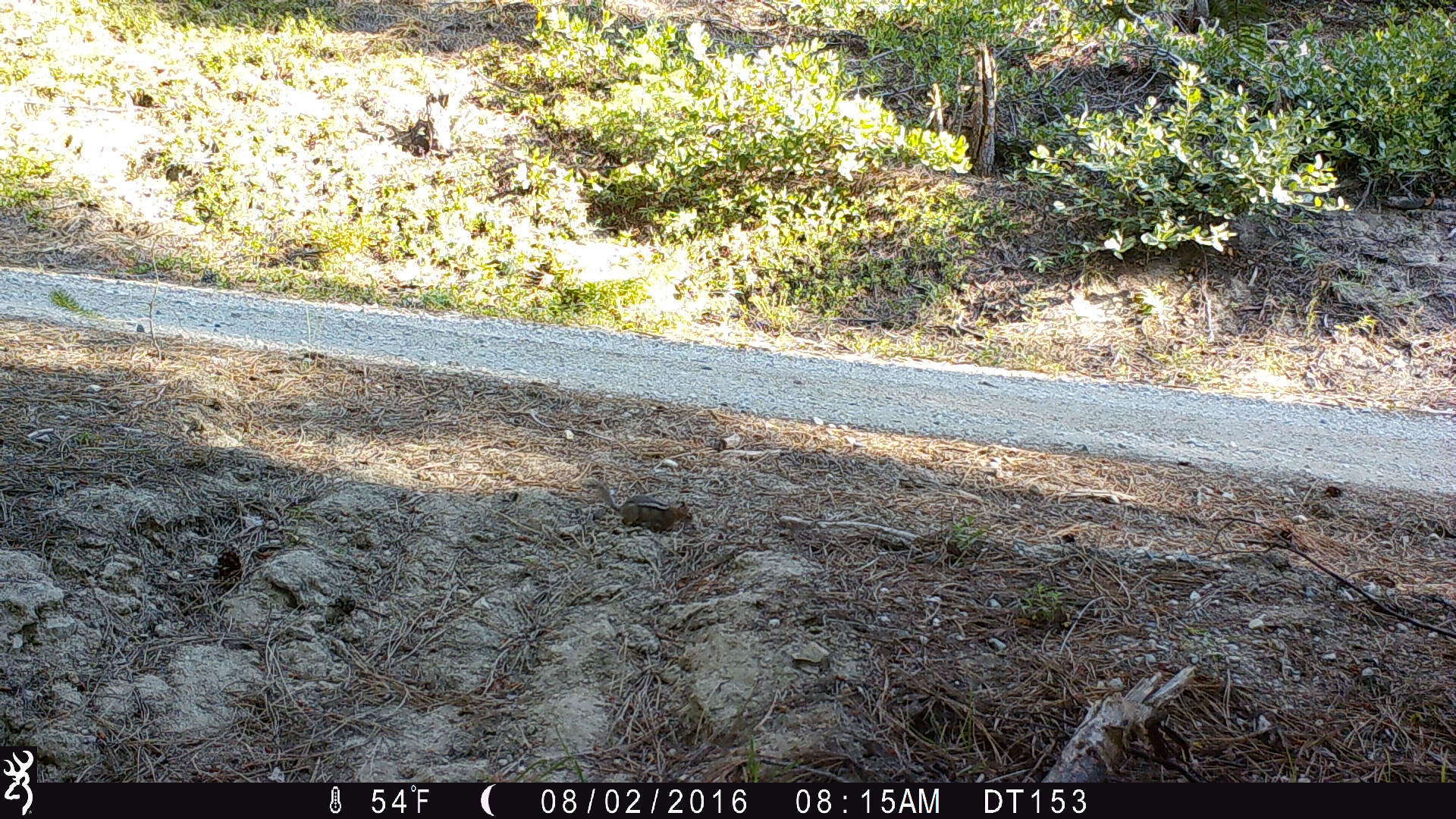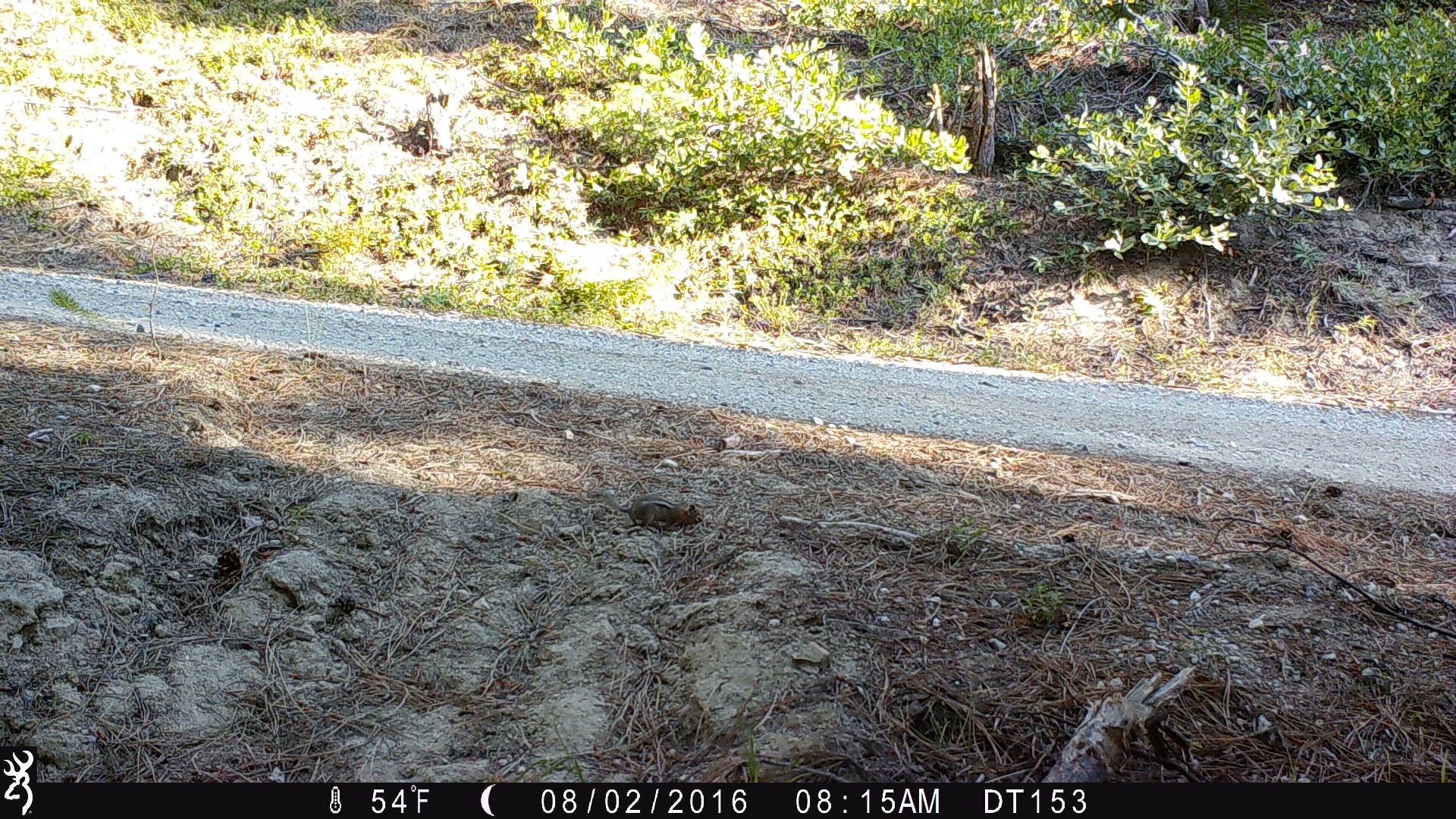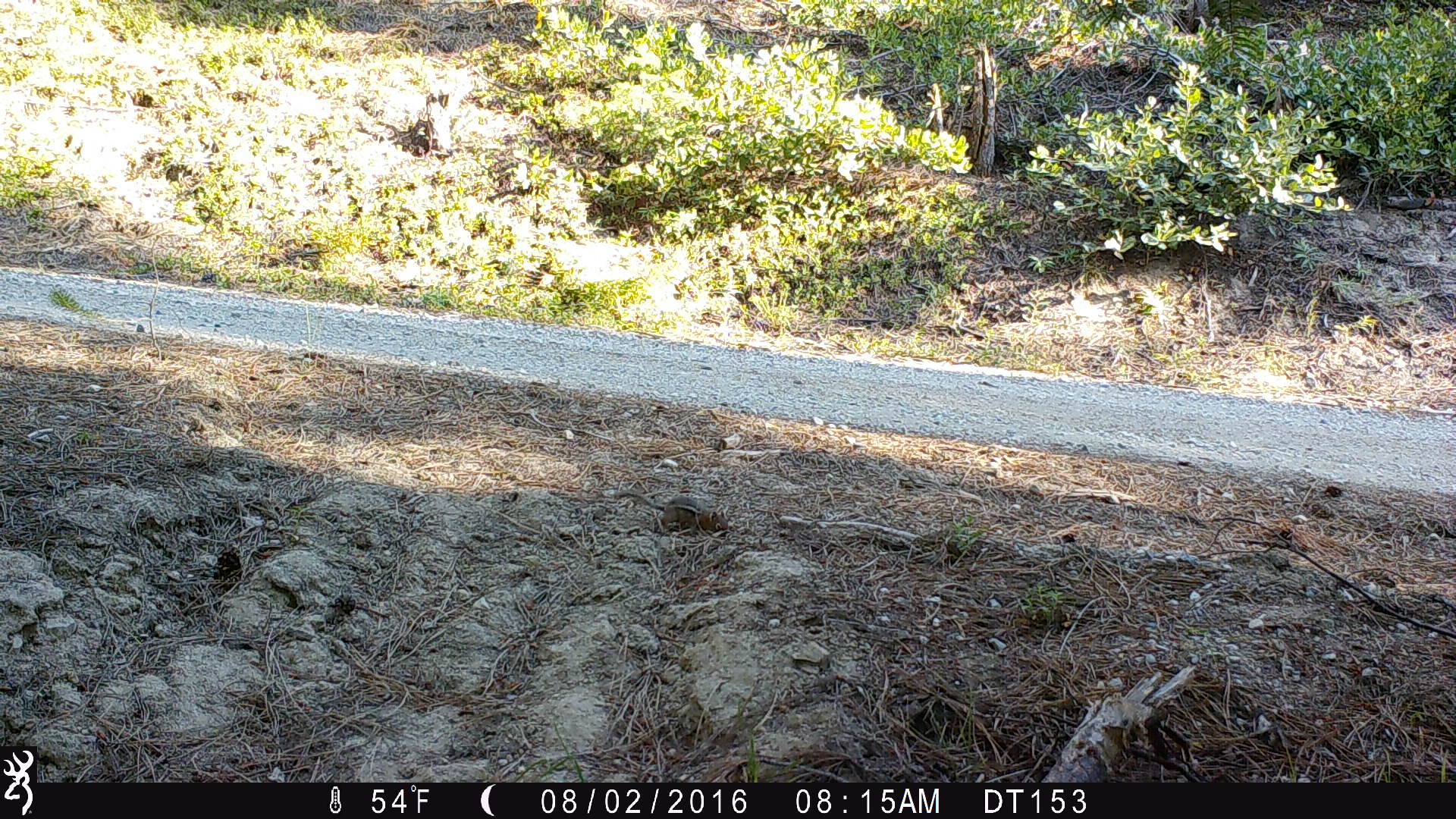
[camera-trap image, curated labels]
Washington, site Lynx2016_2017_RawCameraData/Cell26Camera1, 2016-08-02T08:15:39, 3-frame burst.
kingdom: Animalia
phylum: Chordata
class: Mammalia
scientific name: Mammalia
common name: small mammal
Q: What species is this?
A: Small mammal (Mammalia).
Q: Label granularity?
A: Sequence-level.